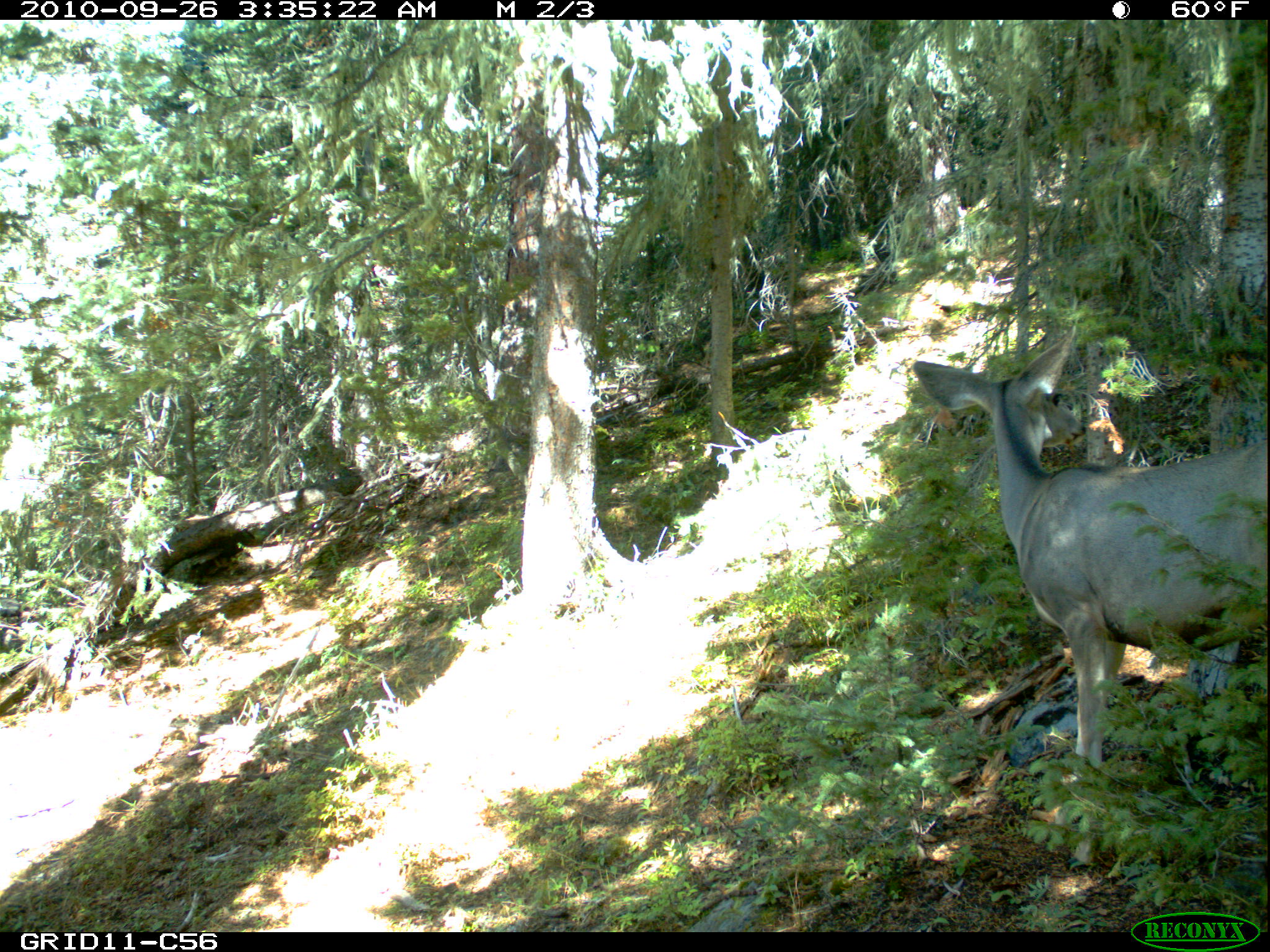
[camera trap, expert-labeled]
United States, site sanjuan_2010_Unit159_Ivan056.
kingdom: Animalia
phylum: Chordata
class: Mammalia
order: Artiodactyla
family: Cervidae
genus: Odocoileus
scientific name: Odocoileus hemionus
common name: mule deer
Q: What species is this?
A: Odocoileus hemionus (mule deer).